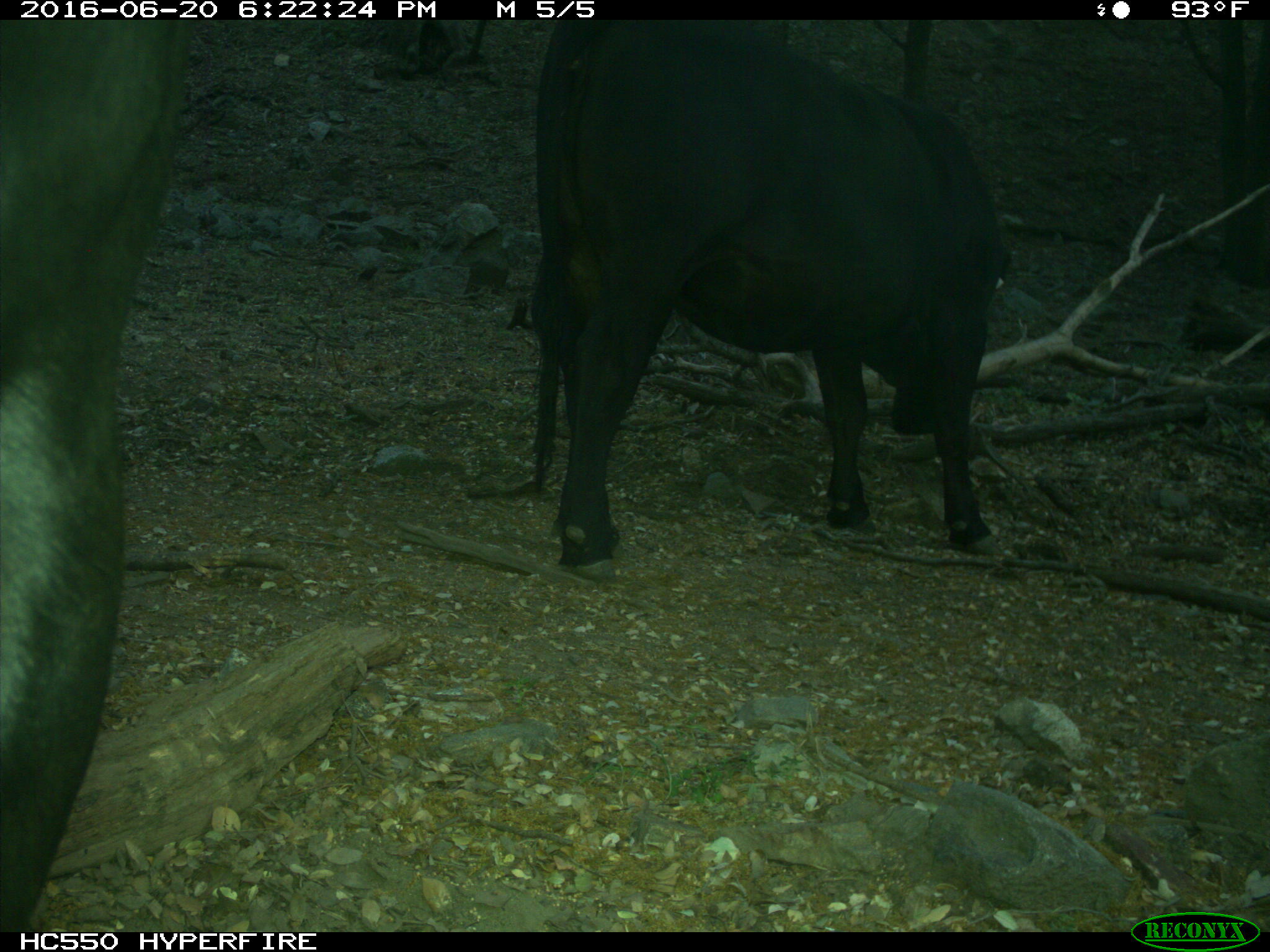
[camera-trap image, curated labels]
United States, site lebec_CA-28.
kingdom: Animalia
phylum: Chordata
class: Mammalia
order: Artiodactyla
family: Bovidae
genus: Bos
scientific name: Bos taurus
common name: domestic cow